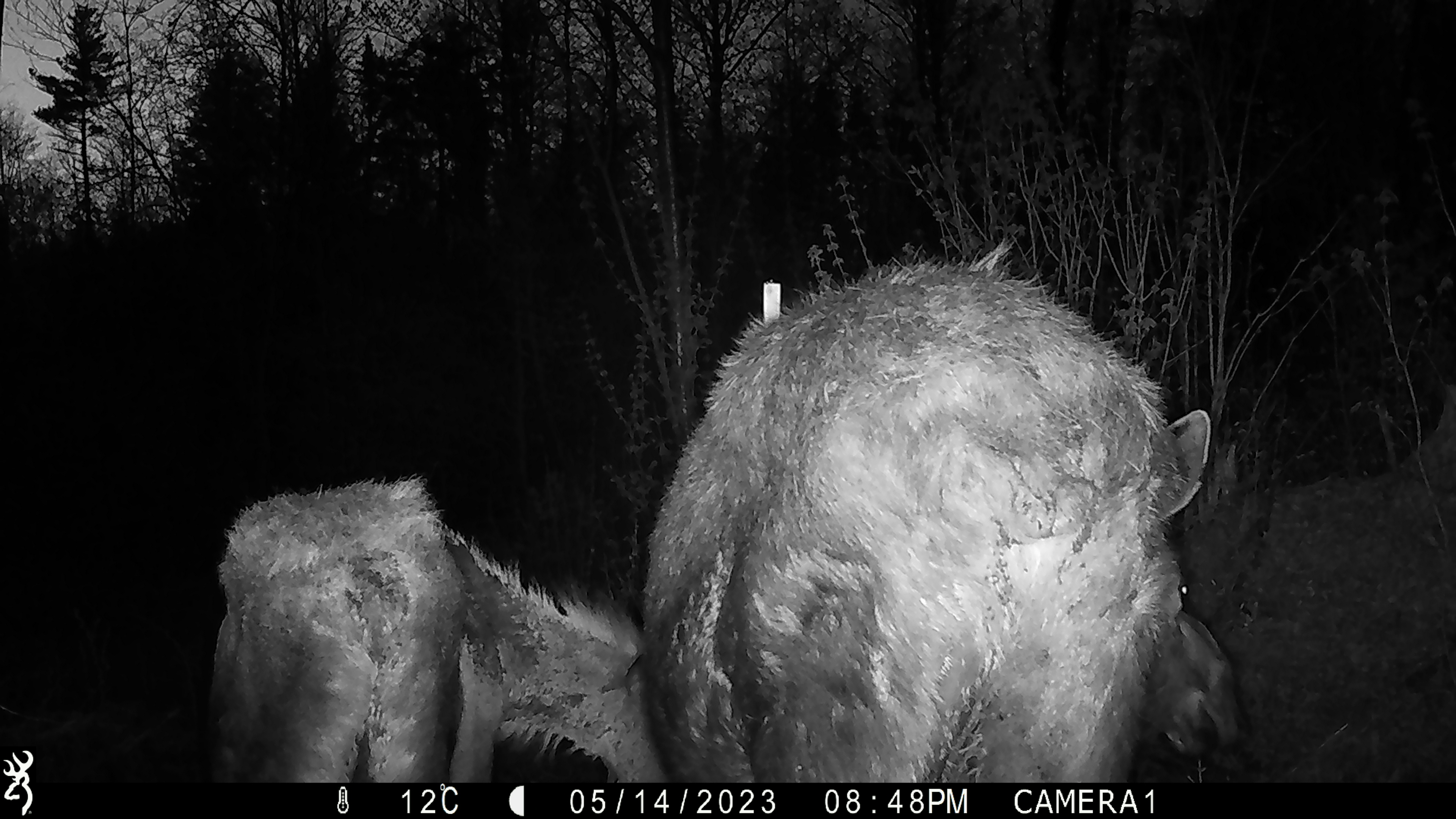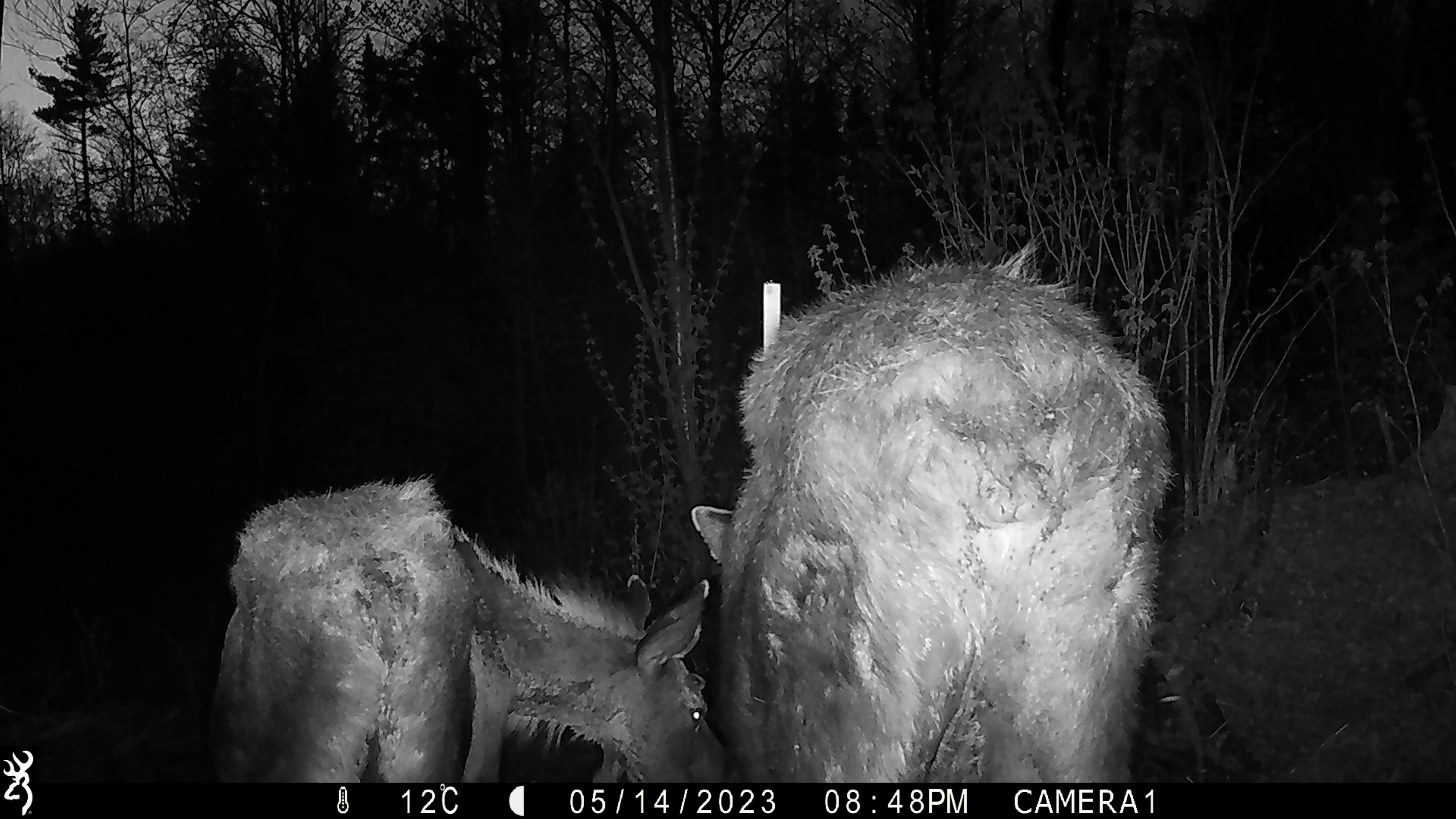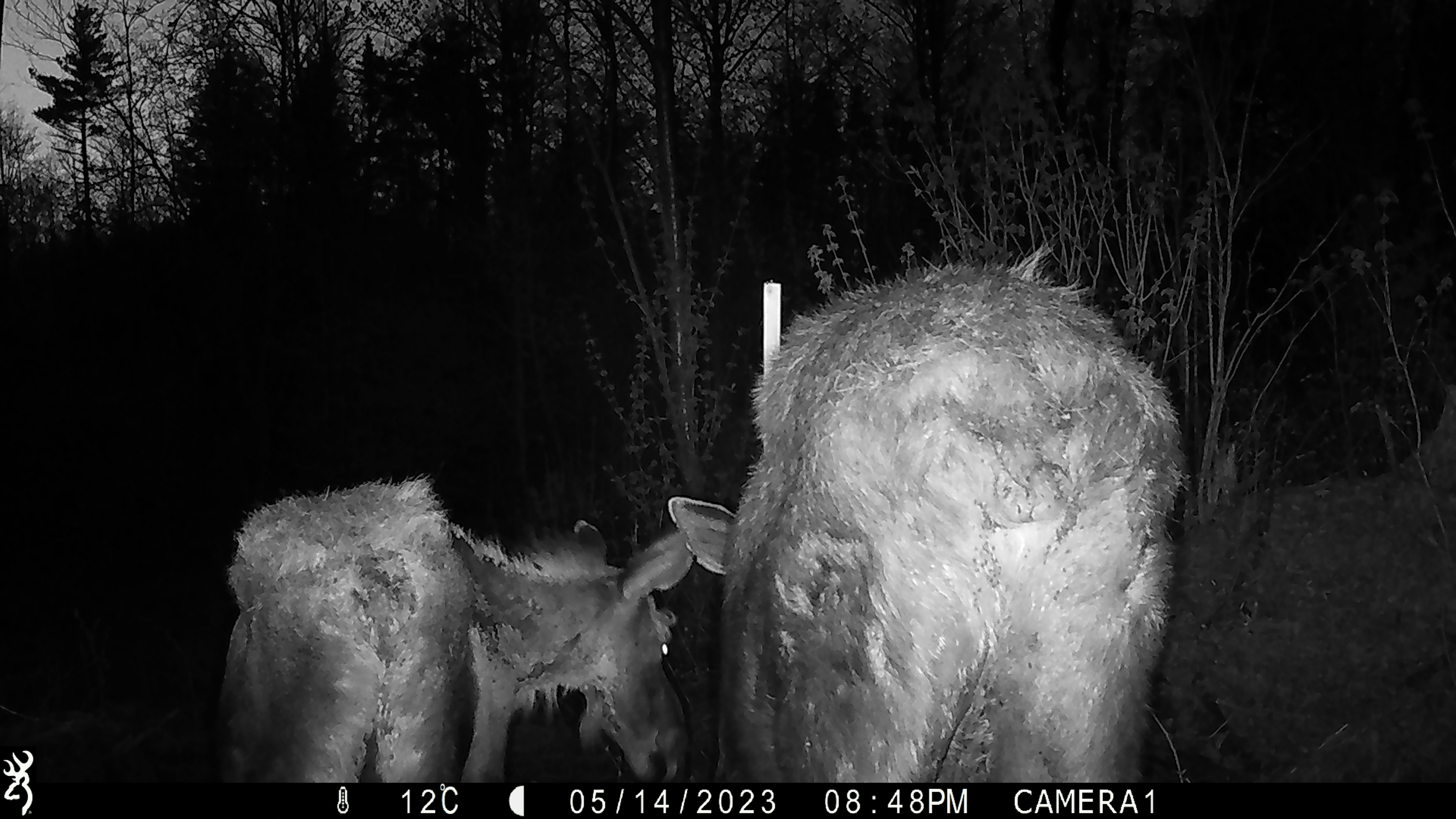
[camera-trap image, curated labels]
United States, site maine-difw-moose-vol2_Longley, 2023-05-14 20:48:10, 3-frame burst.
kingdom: Animalia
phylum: Chordata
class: Mammalia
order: Artiodactyla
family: Cervidae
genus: Alces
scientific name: Alces alces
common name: moose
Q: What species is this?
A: Moose (Alces alces).